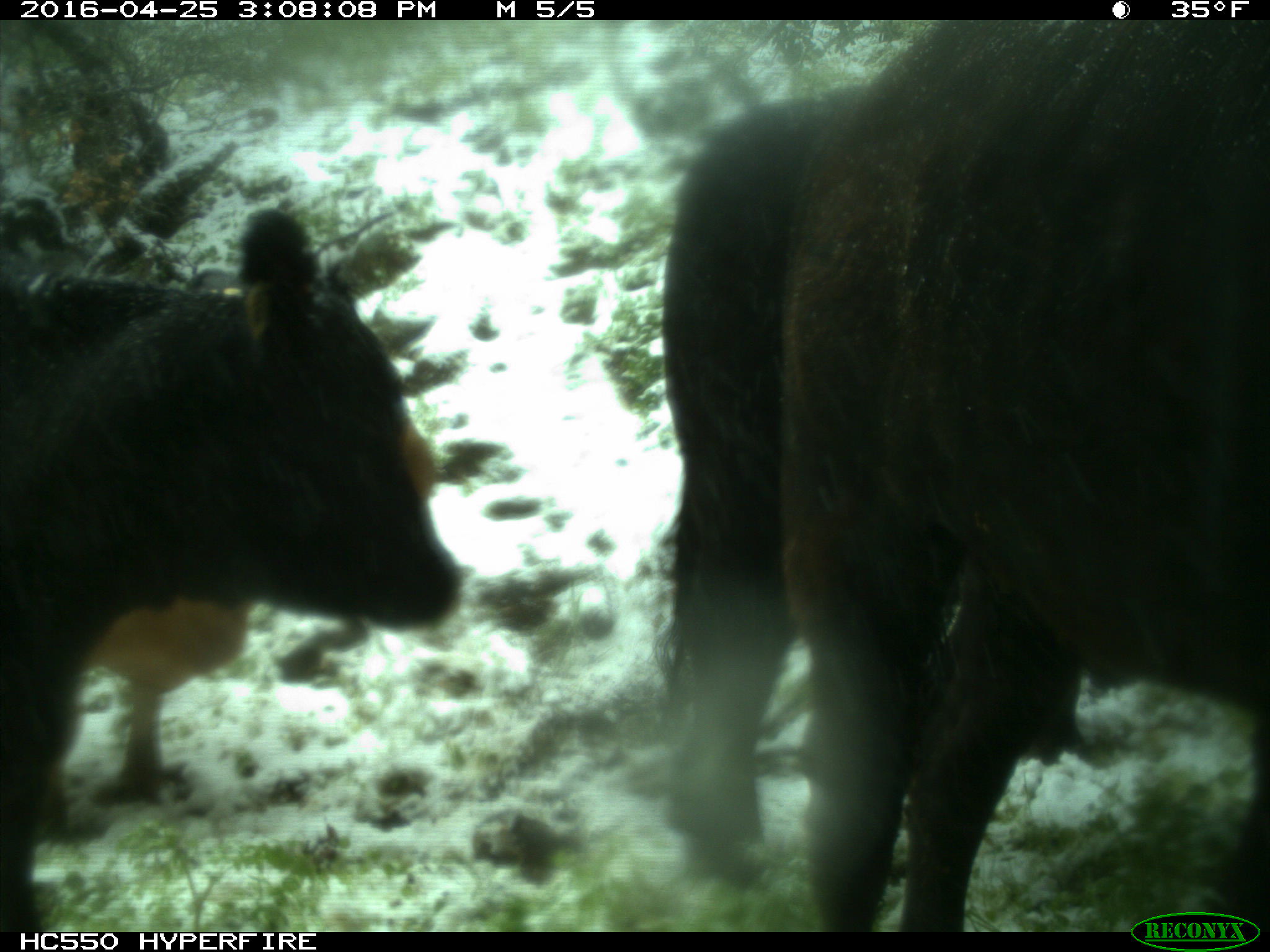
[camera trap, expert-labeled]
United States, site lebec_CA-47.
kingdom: Animalia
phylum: Chordata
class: Mammalia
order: Artiodactyla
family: Bovidae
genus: Bos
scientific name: Bos taurus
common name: domestic cow